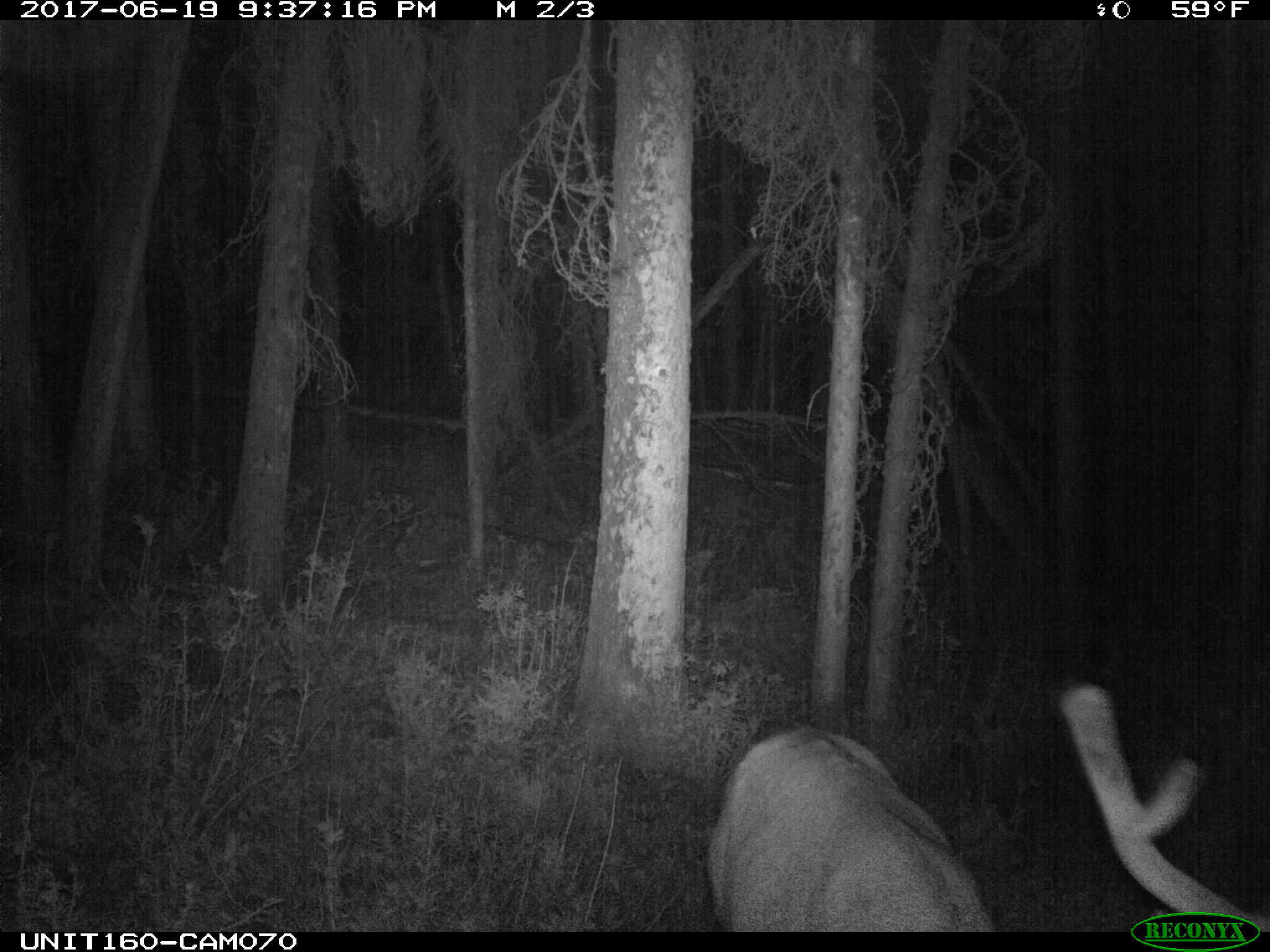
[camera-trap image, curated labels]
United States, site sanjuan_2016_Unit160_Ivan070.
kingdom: Animalia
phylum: Chordata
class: Mammalia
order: Artiodactyla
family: Cervidae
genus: Cervus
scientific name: Cervus elaphus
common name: red deer